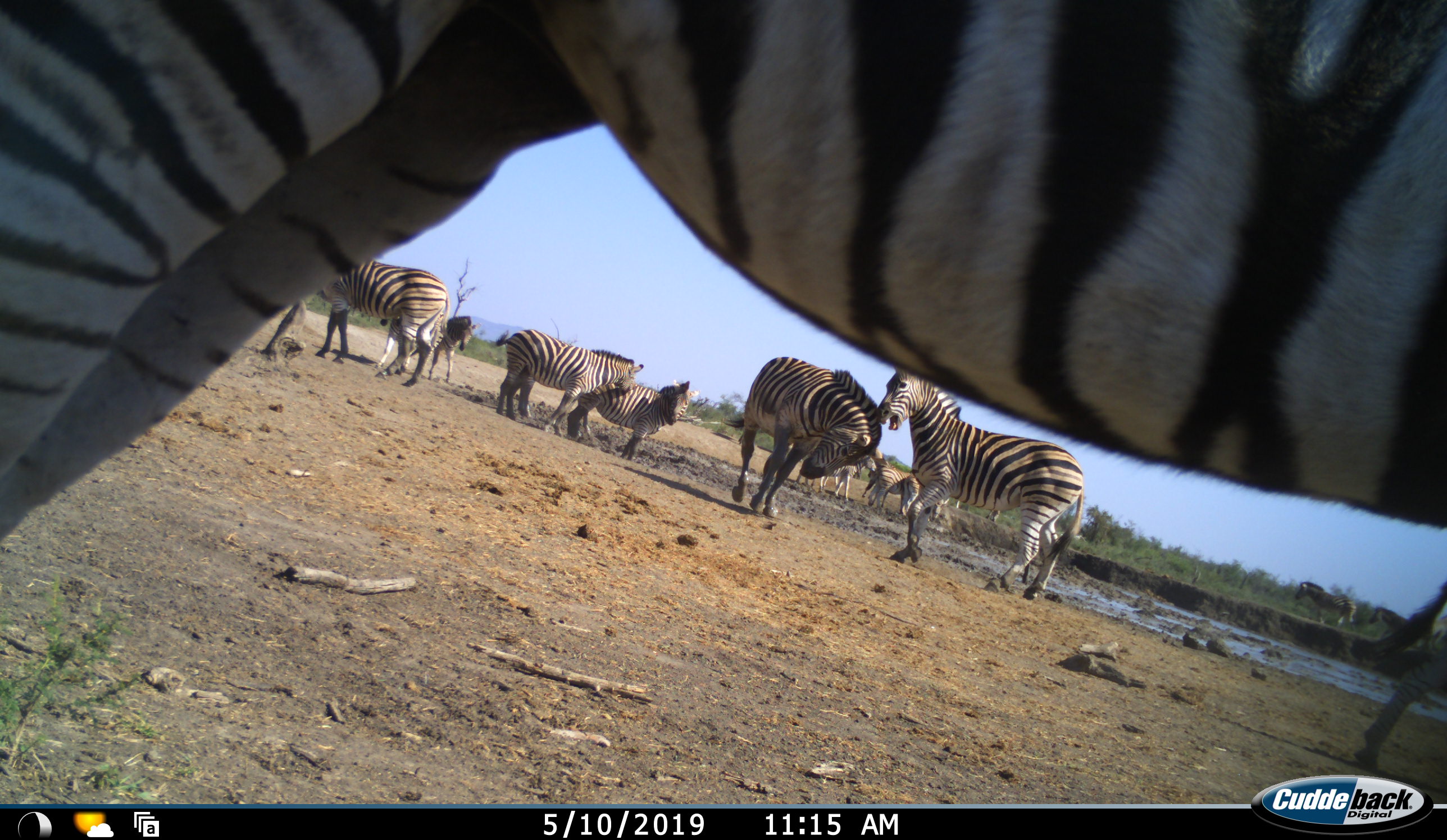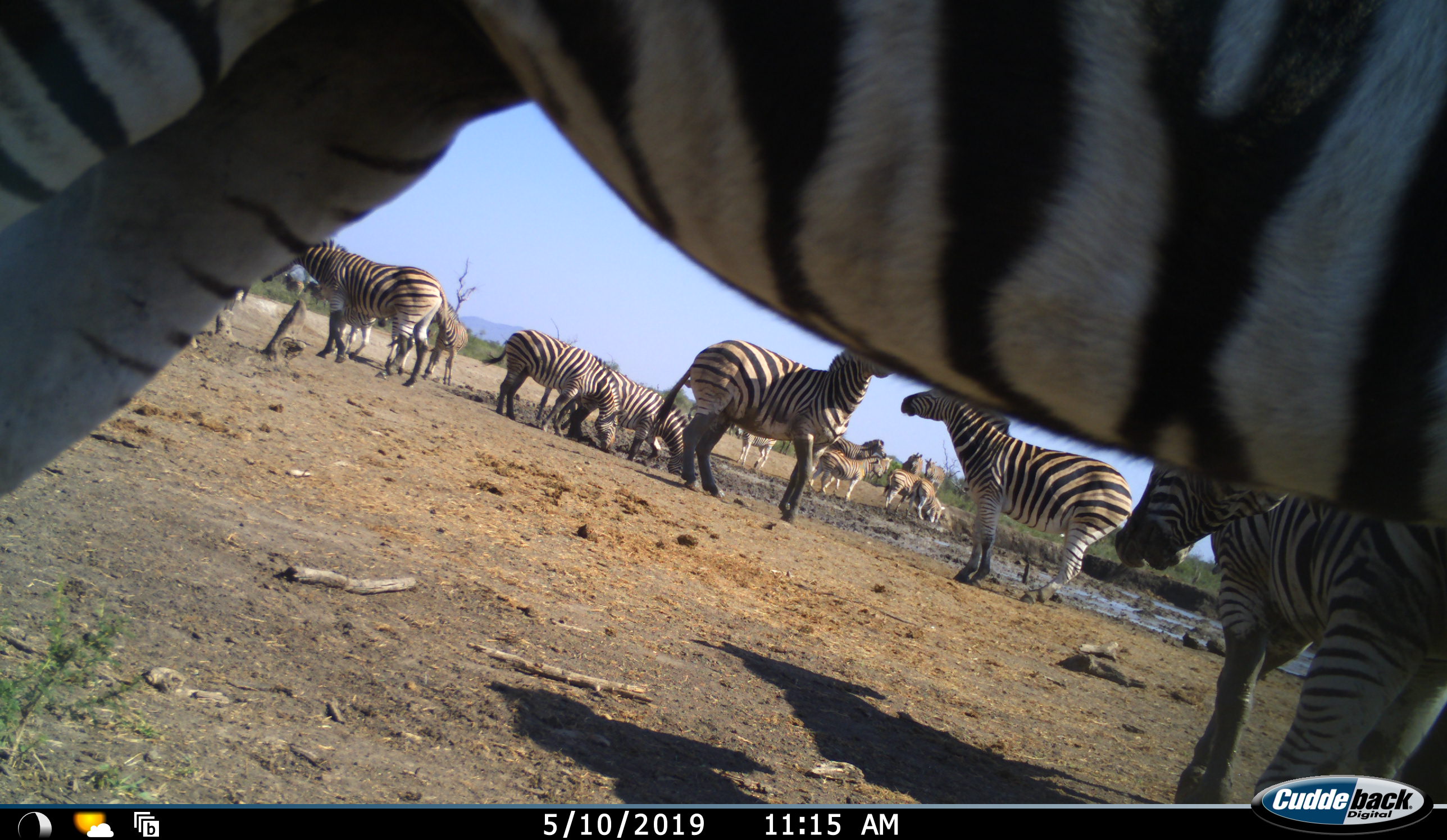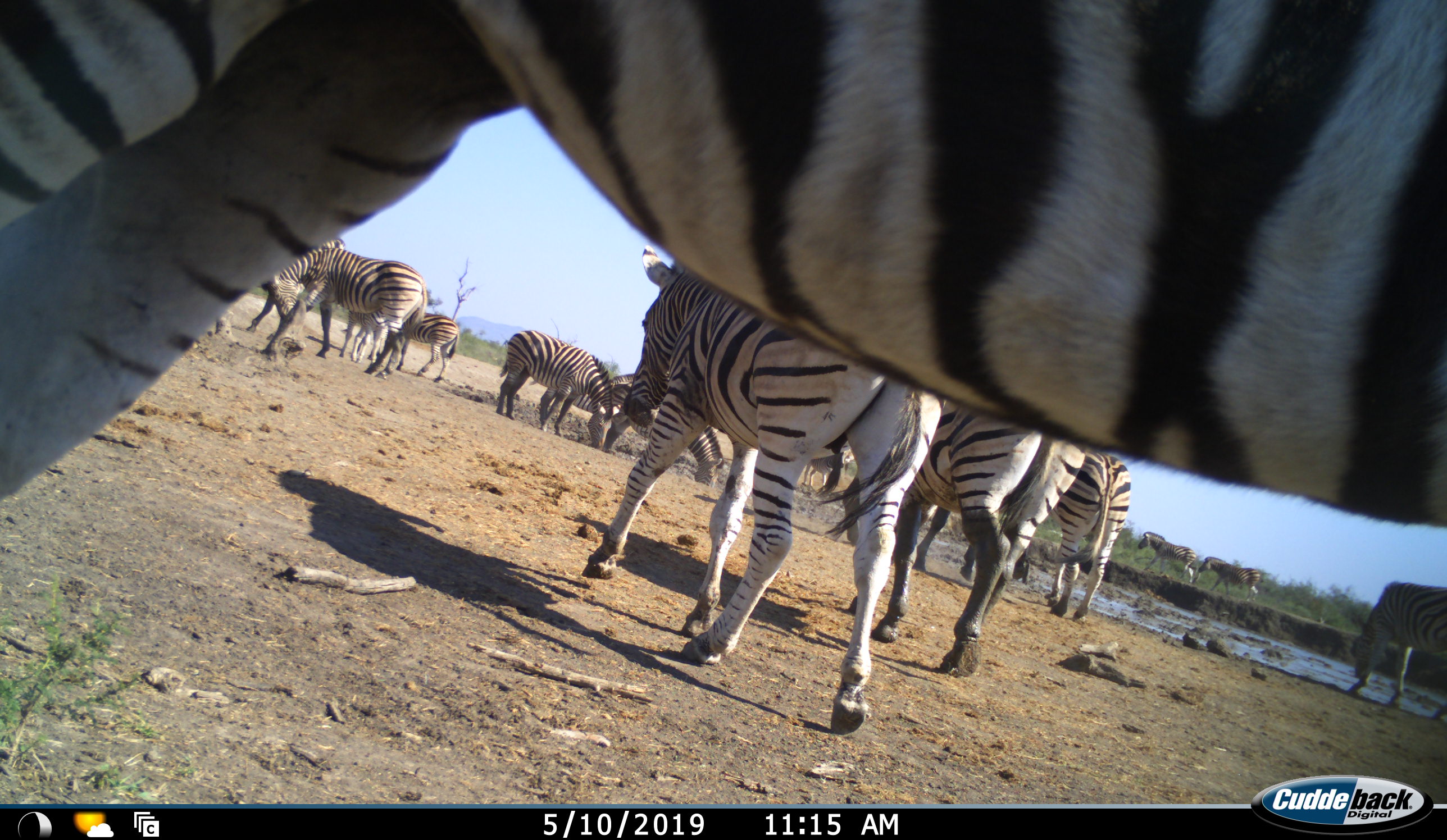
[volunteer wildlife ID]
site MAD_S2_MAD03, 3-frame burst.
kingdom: Animalia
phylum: Chordata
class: Mammalia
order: Perissodactyla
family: Equidae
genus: Equus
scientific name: Equus quagga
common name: plains zebra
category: zebraplains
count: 11-50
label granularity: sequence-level